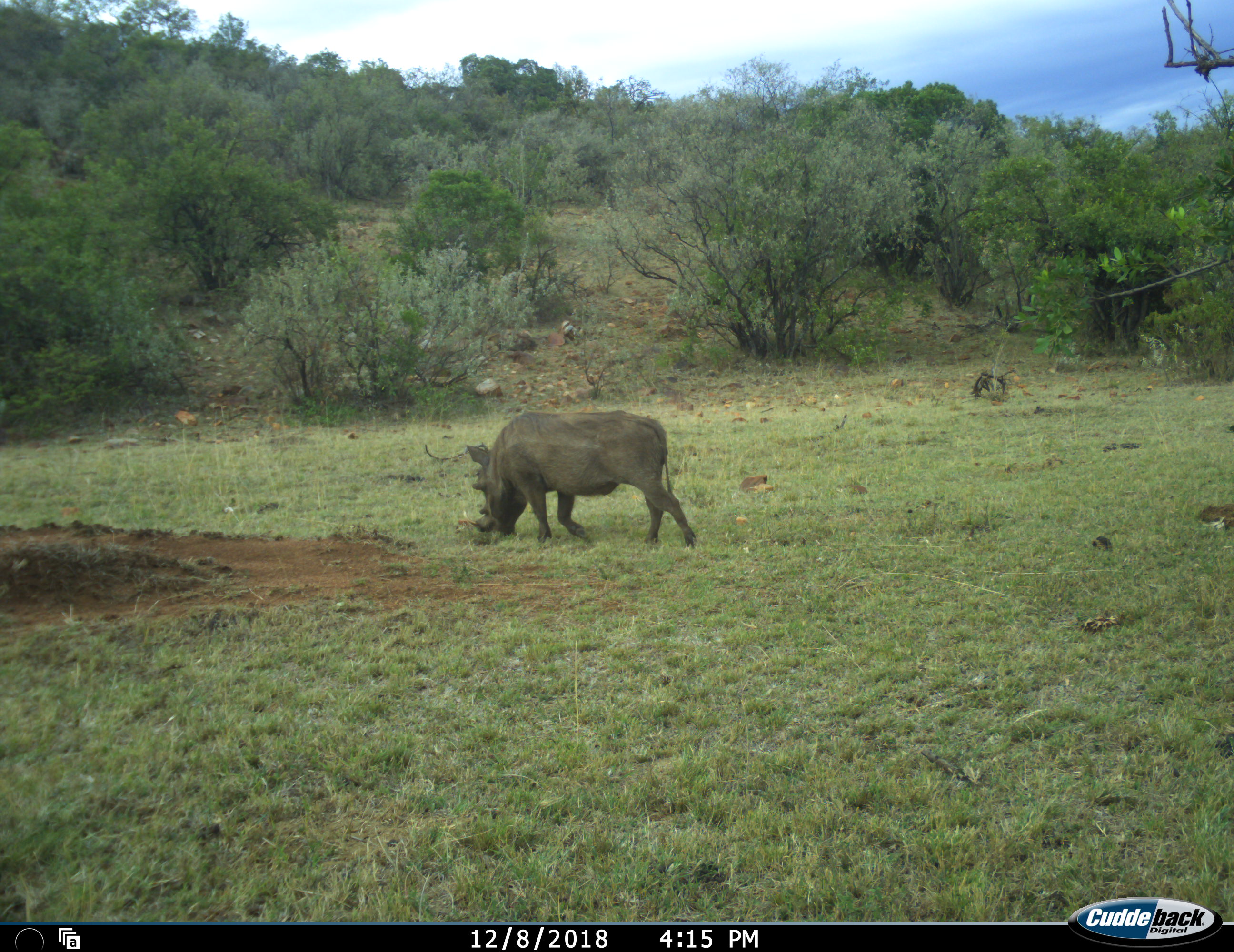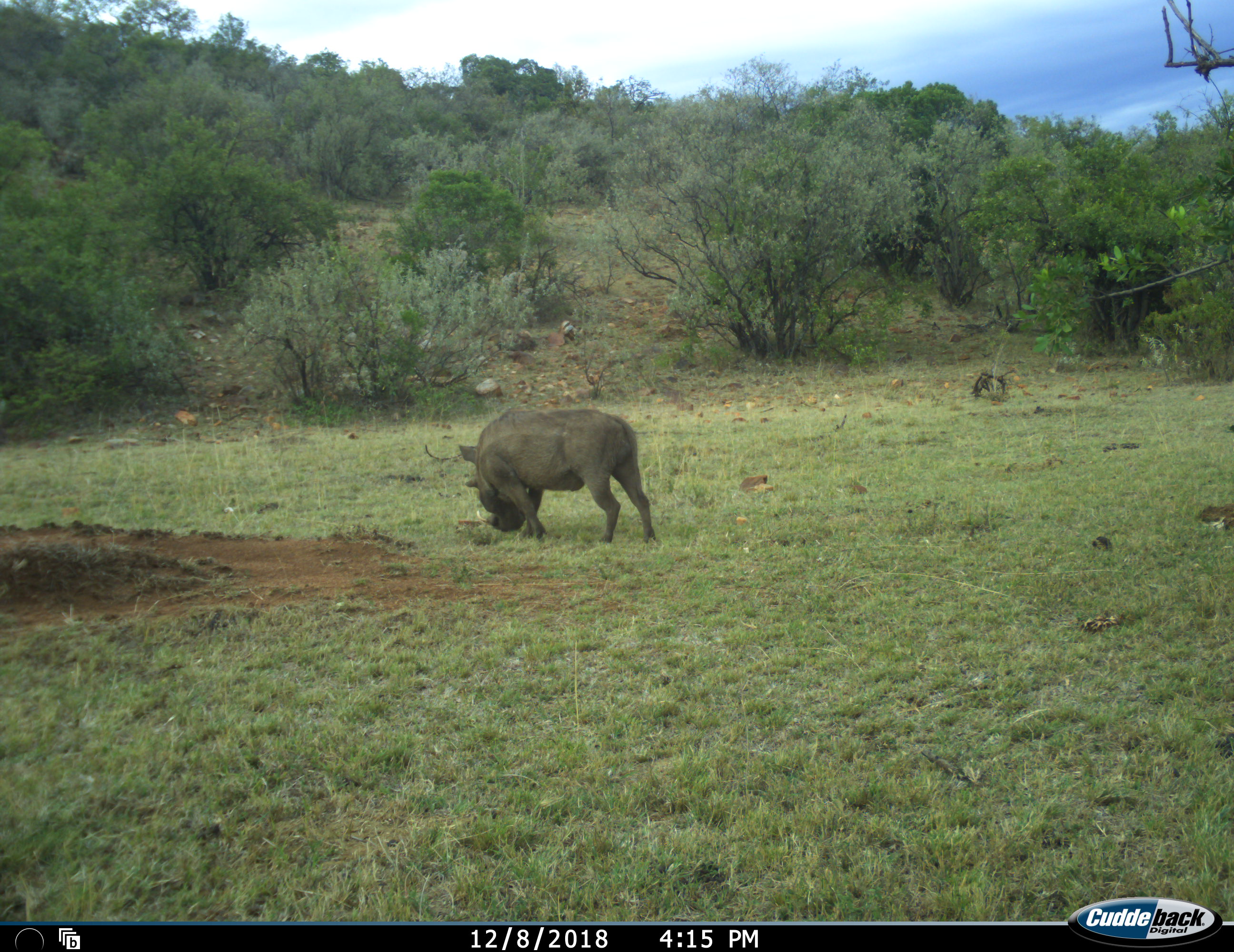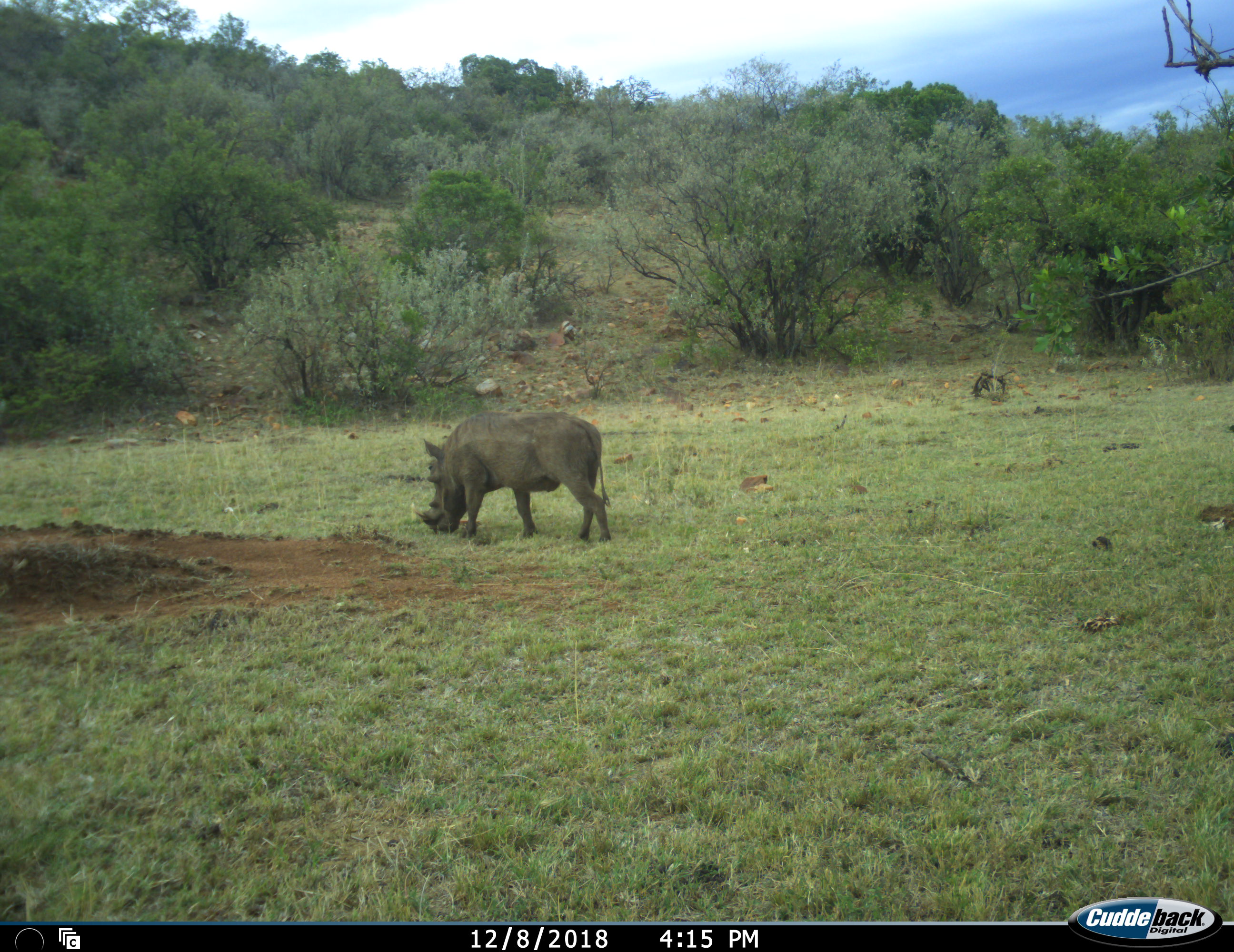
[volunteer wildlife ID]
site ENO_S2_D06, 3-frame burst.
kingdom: Animalia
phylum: Chordata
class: Mammalia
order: Artiodactyla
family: Suidae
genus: Phacochoerus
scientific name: Phacochoerus africanus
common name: warthog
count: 1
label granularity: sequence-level